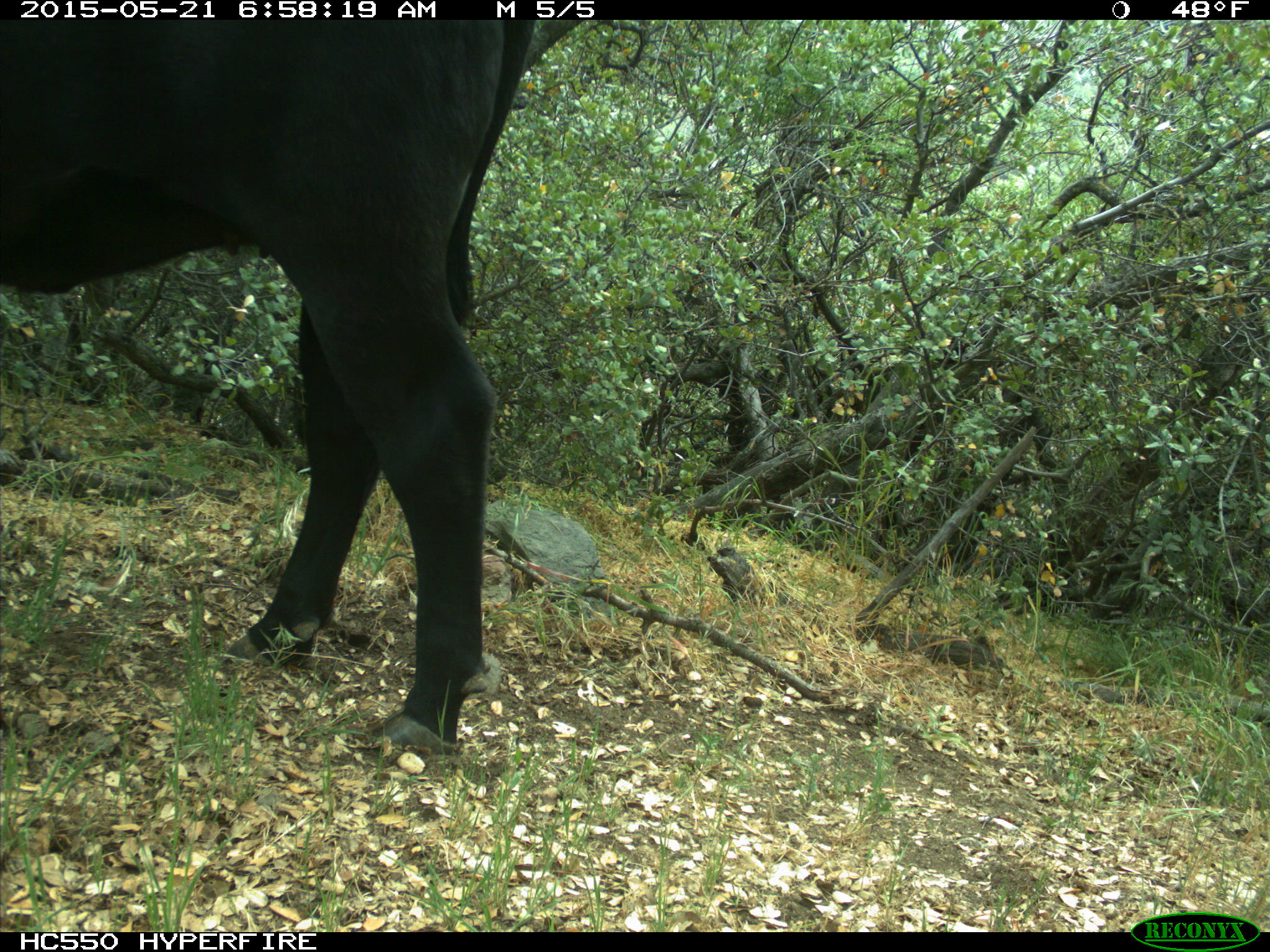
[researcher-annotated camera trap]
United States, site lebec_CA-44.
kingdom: Animalia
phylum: Chordata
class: Mammalia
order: Artiodactyla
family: Bovidae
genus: Bos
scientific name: Bos taurus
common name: domestic cow